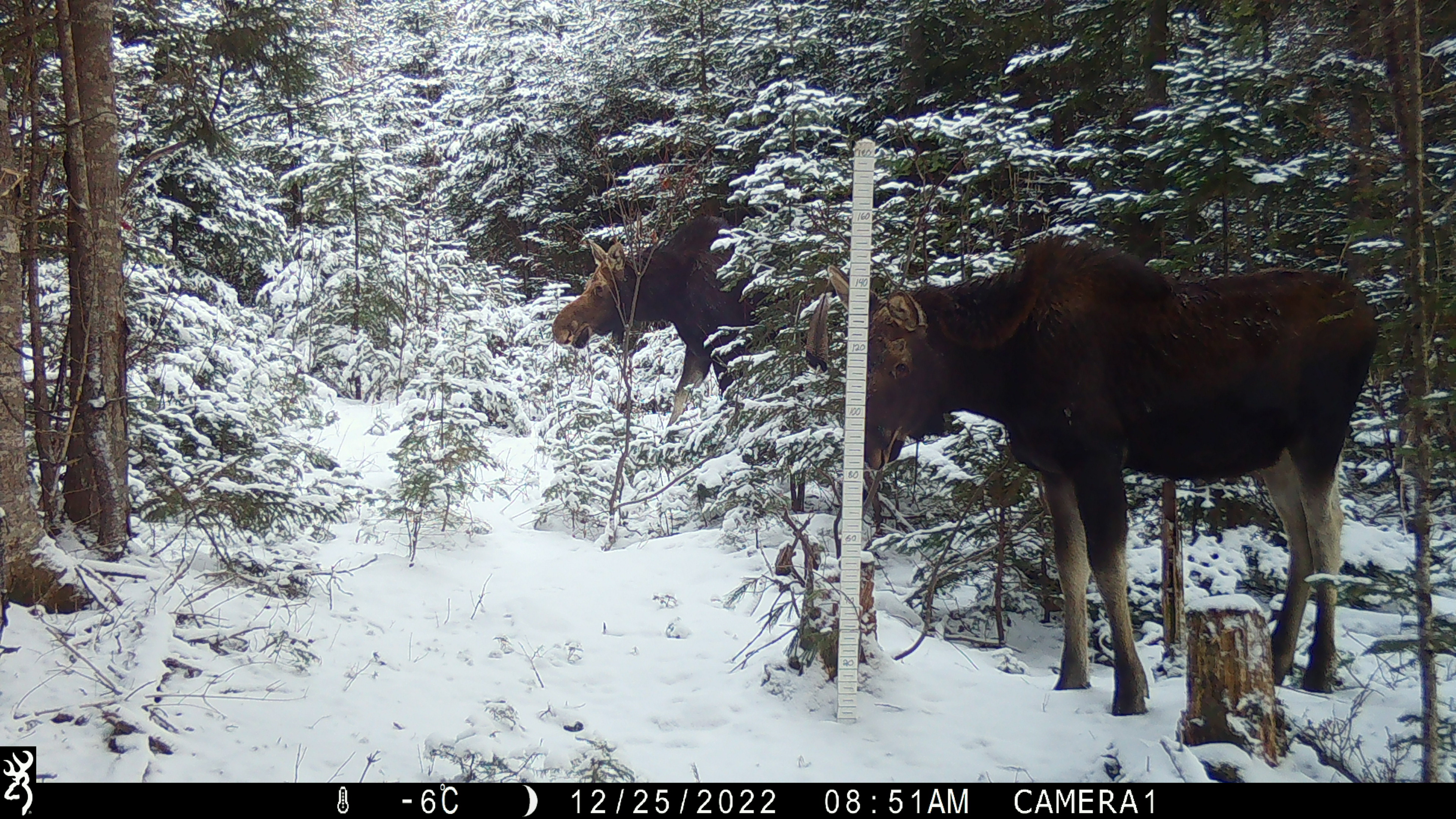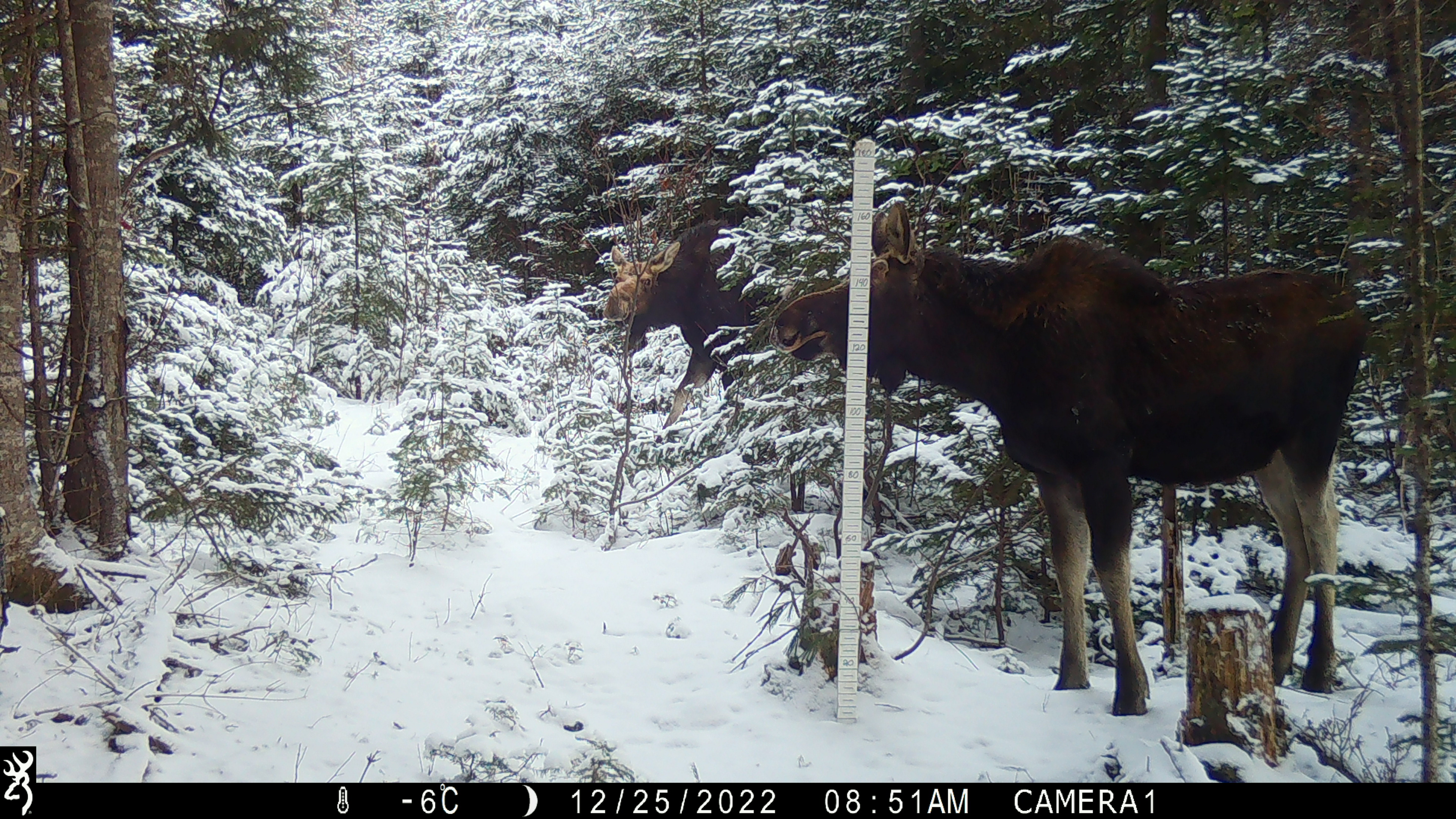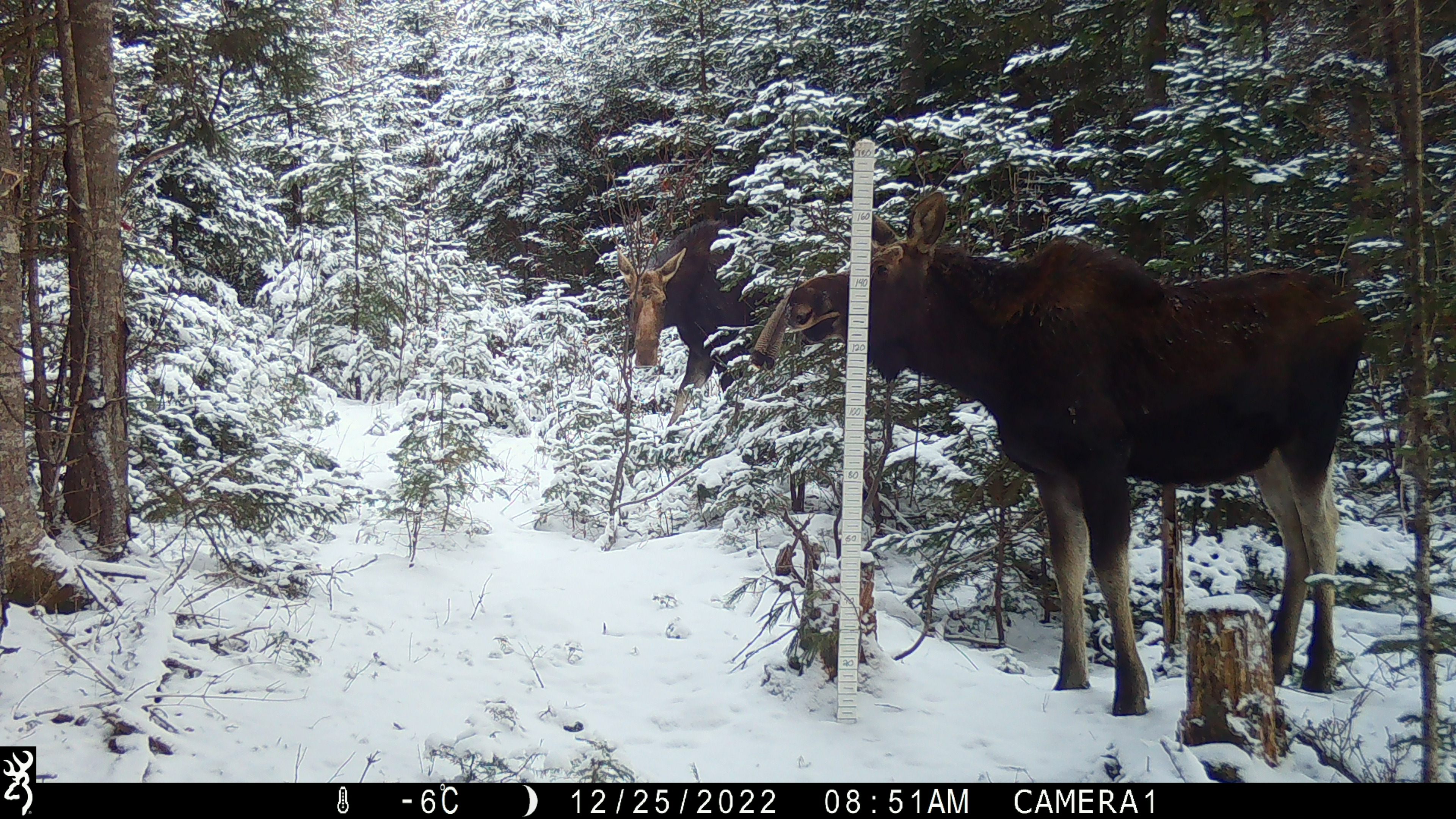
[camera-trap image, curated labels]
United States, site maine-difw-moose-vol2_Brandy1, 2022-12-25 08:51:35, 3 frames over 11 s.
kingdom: Animalia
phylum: Chordata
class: Mammalia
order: Artiodactyla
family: Cervidae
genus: Alces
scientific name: Alces alces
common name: moose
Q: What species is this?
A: Moose (Alces alces).